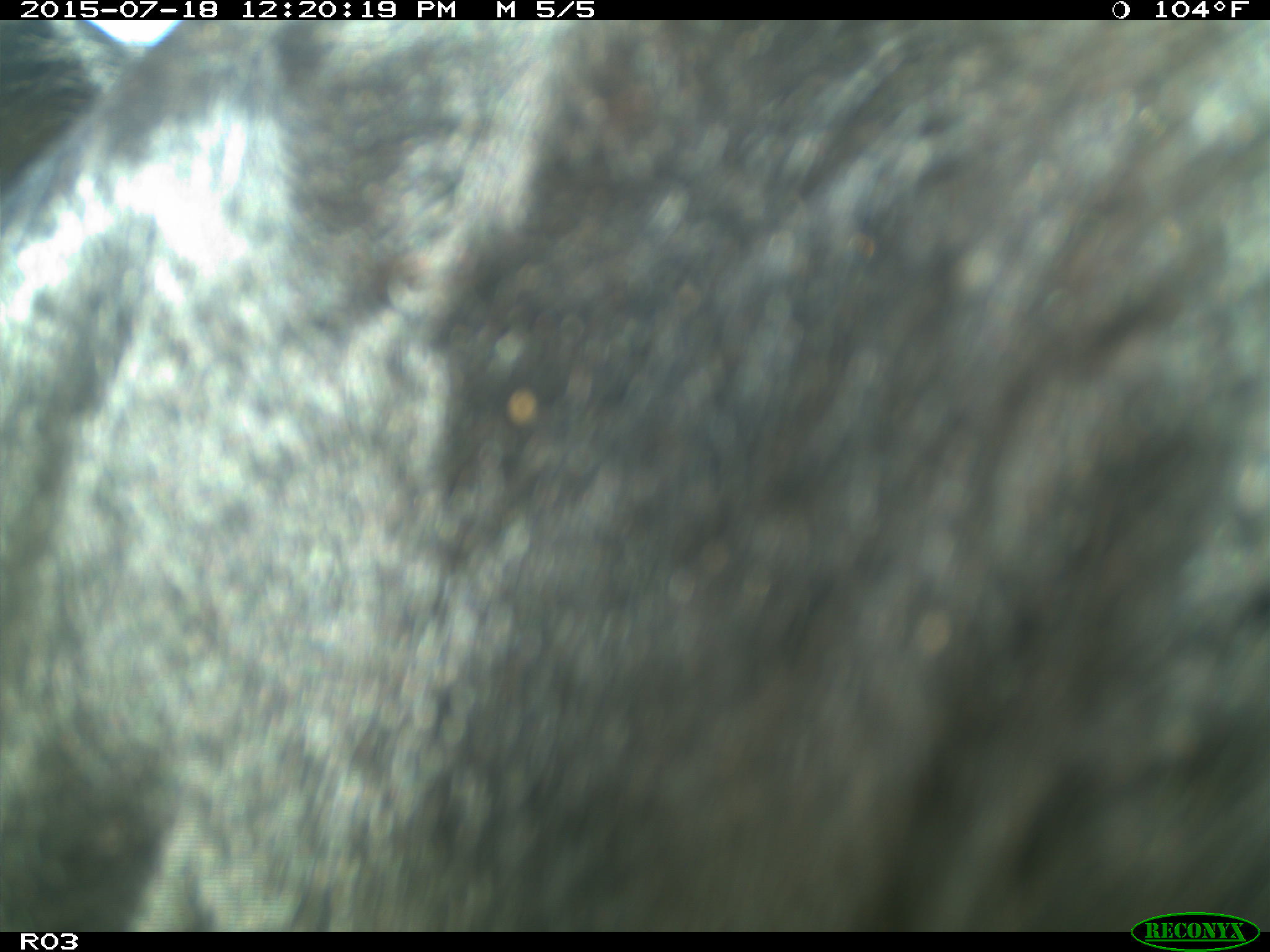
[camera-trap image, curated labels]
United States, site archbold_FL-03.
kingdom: Animalia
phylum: Chordata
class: Mammalia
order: Artiodactyla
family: Bovidae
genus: Bos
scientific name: Bos taurus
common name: domestic cow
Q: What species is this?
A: Bos taurus (domestic cow).